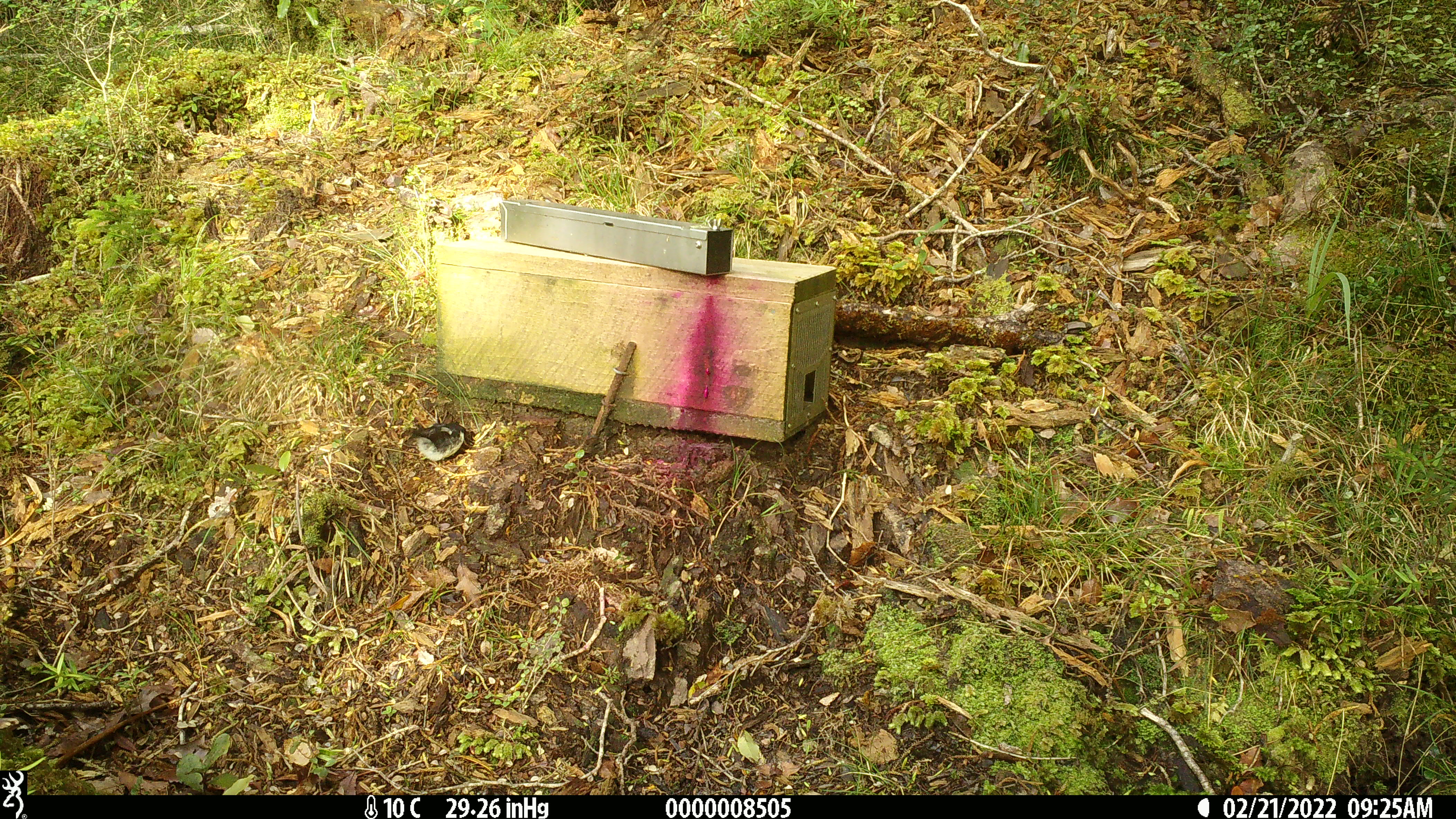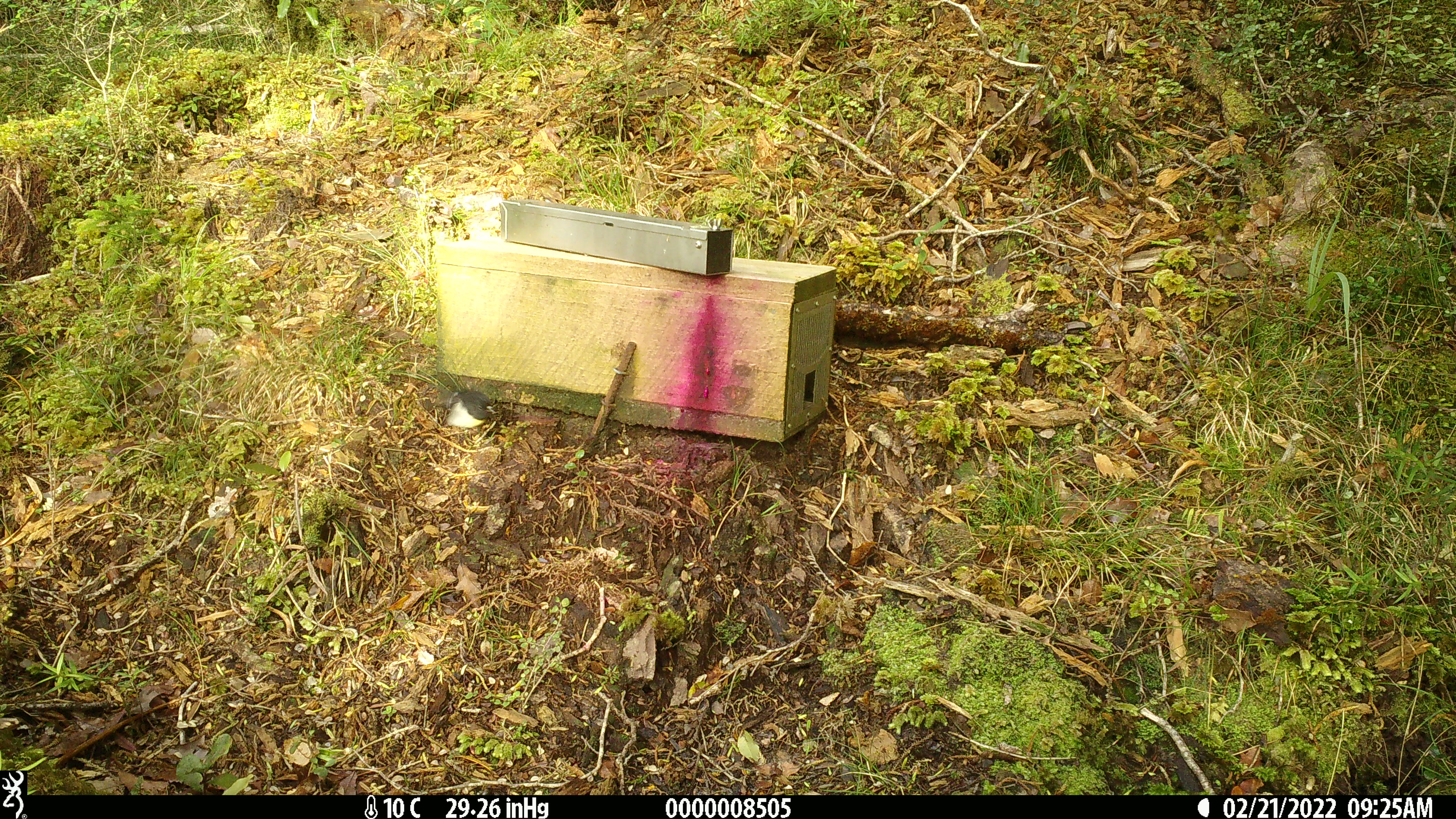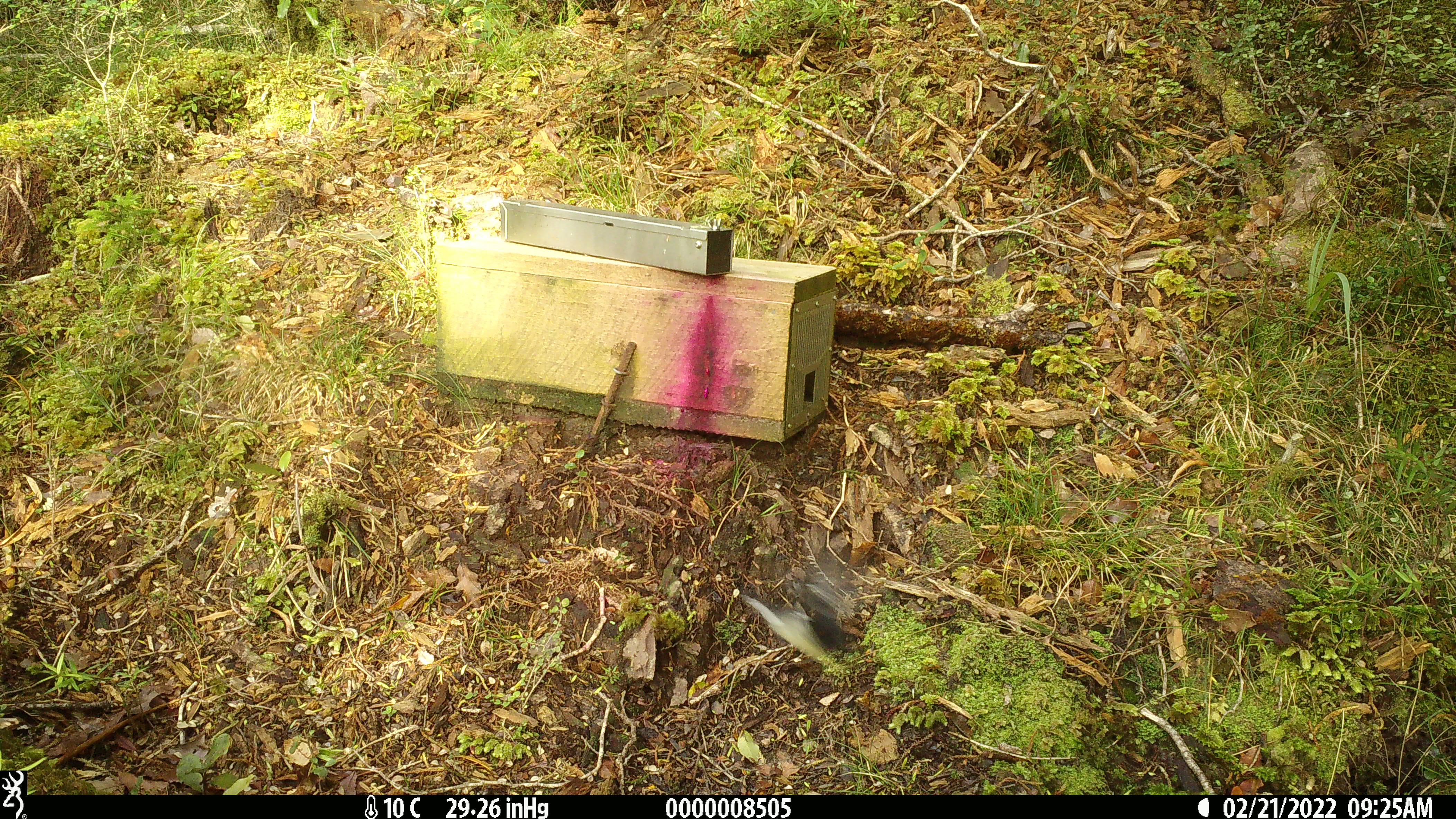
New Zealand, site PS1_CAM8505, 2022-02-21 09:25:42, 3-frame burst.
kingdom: Animalia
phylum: Chordata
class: Aves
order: Passeriformes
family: Petroicidae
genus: Petroica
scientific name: Petroica macrocephala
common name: tomtit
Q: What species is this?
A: Tomtit (Petroica macrocephala).